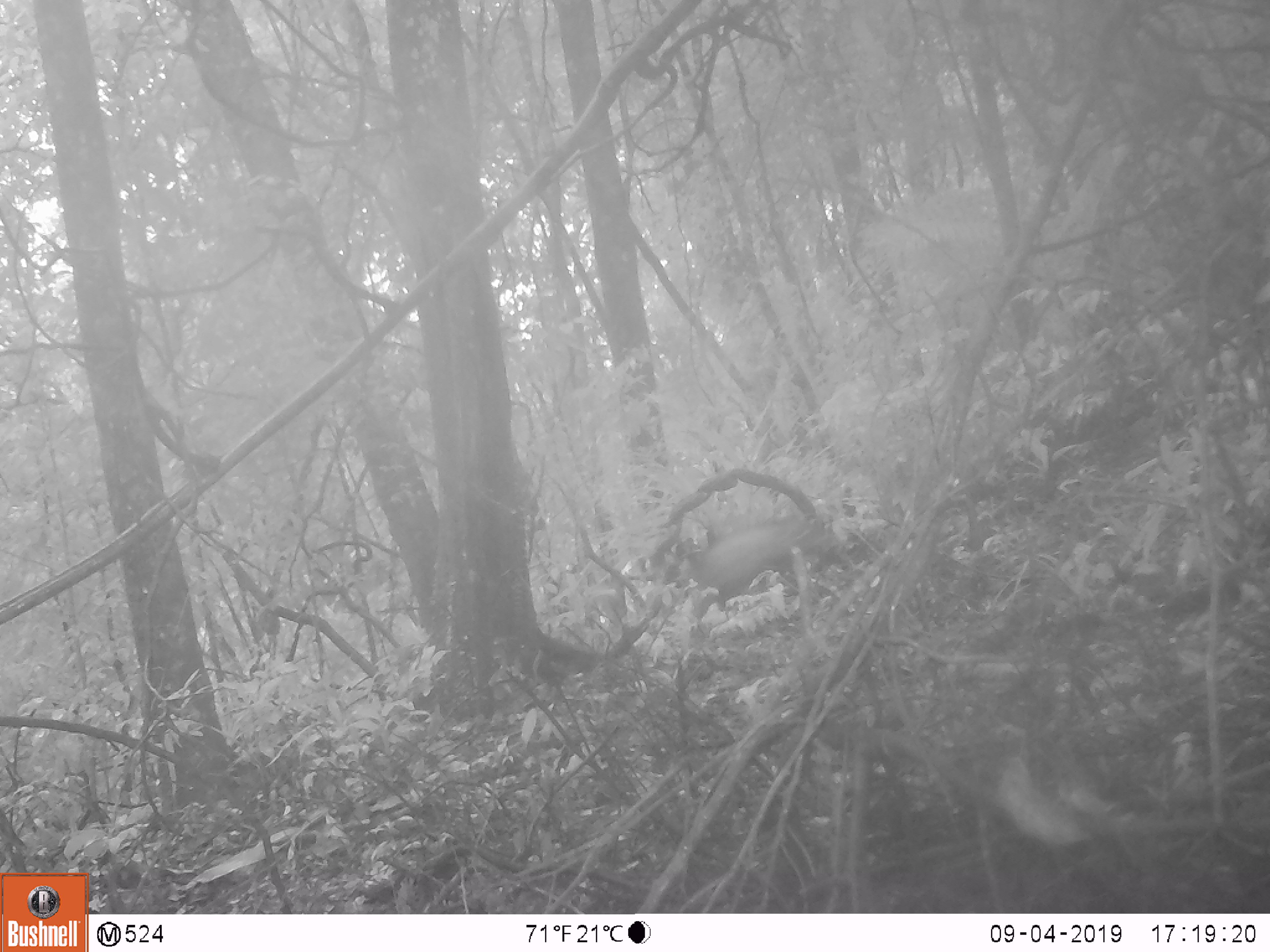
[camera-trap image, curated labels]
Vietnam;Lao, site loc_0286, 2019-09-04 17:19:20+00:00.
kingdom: Animalia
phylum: Chordata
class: Mammalia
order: Artiodactyla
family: Suidae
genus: Sus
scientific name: Sus scrofa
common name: eurasian wild pig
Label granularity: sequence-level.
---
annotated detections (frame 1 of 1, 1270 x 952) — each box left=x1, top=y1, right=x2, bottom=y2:
eurasian wild pig: left=691, top=516, right=827, bottom=615